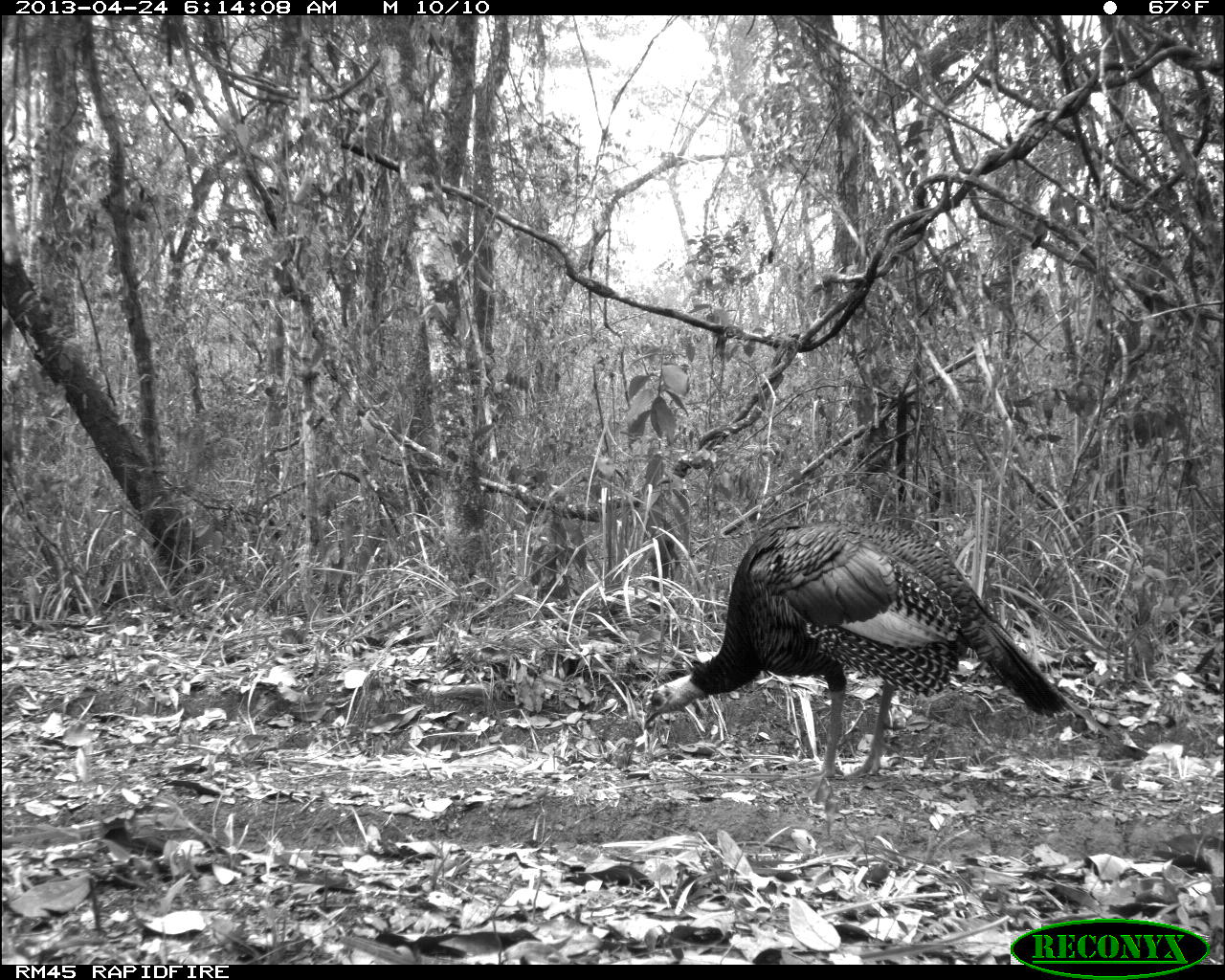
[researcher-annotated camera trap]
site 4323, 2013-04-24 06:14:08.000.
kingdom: Animalia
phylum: Chordata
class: Aves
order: Galliformes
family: Phasianidae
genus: Meleagris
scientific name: Meleagris ocellata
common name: ocellated turkey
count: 1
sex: female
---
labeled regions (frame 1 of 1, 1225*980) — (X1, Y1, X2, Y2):
meleagris ocellata: (640, 514, 1072, 781)